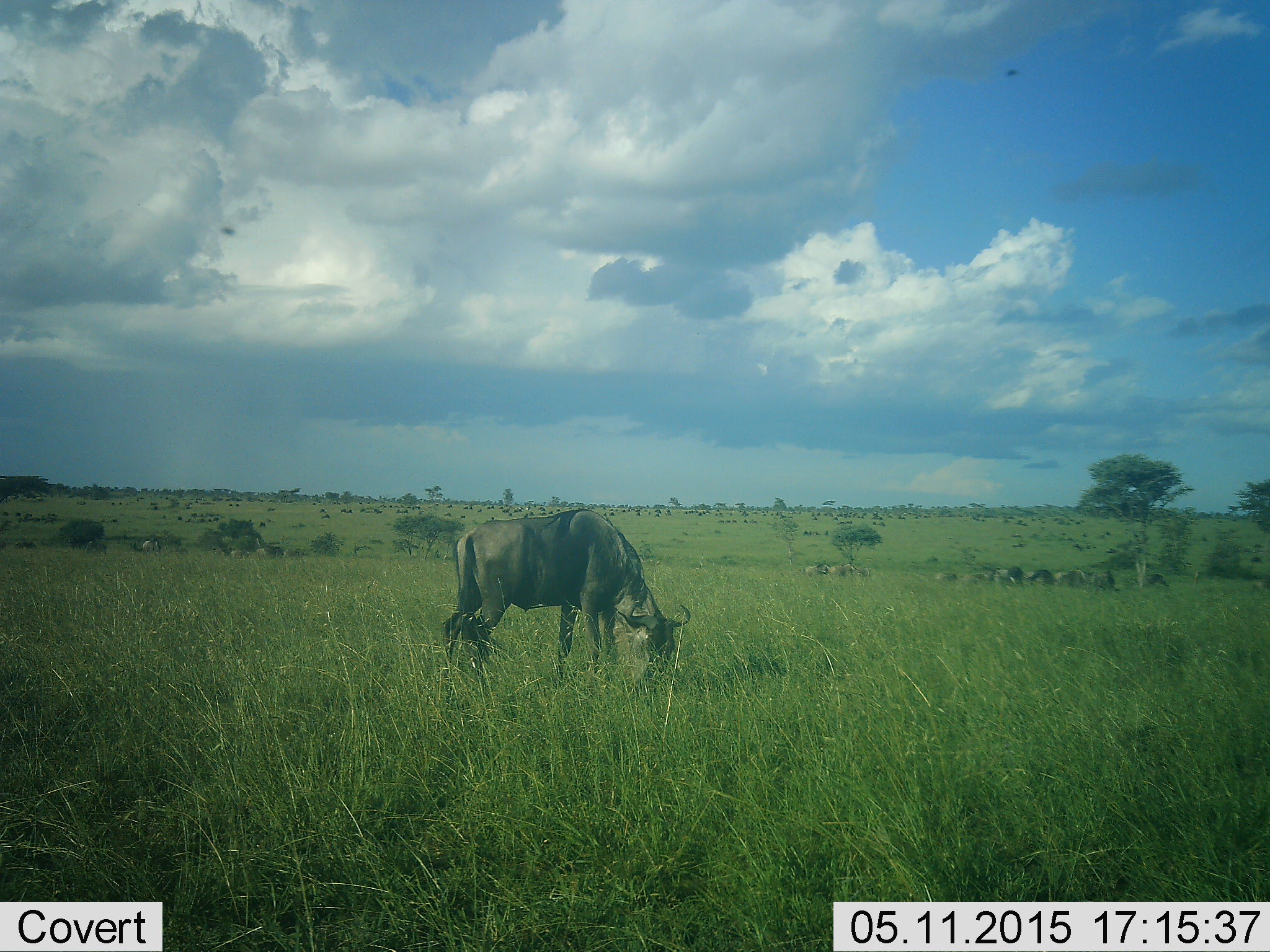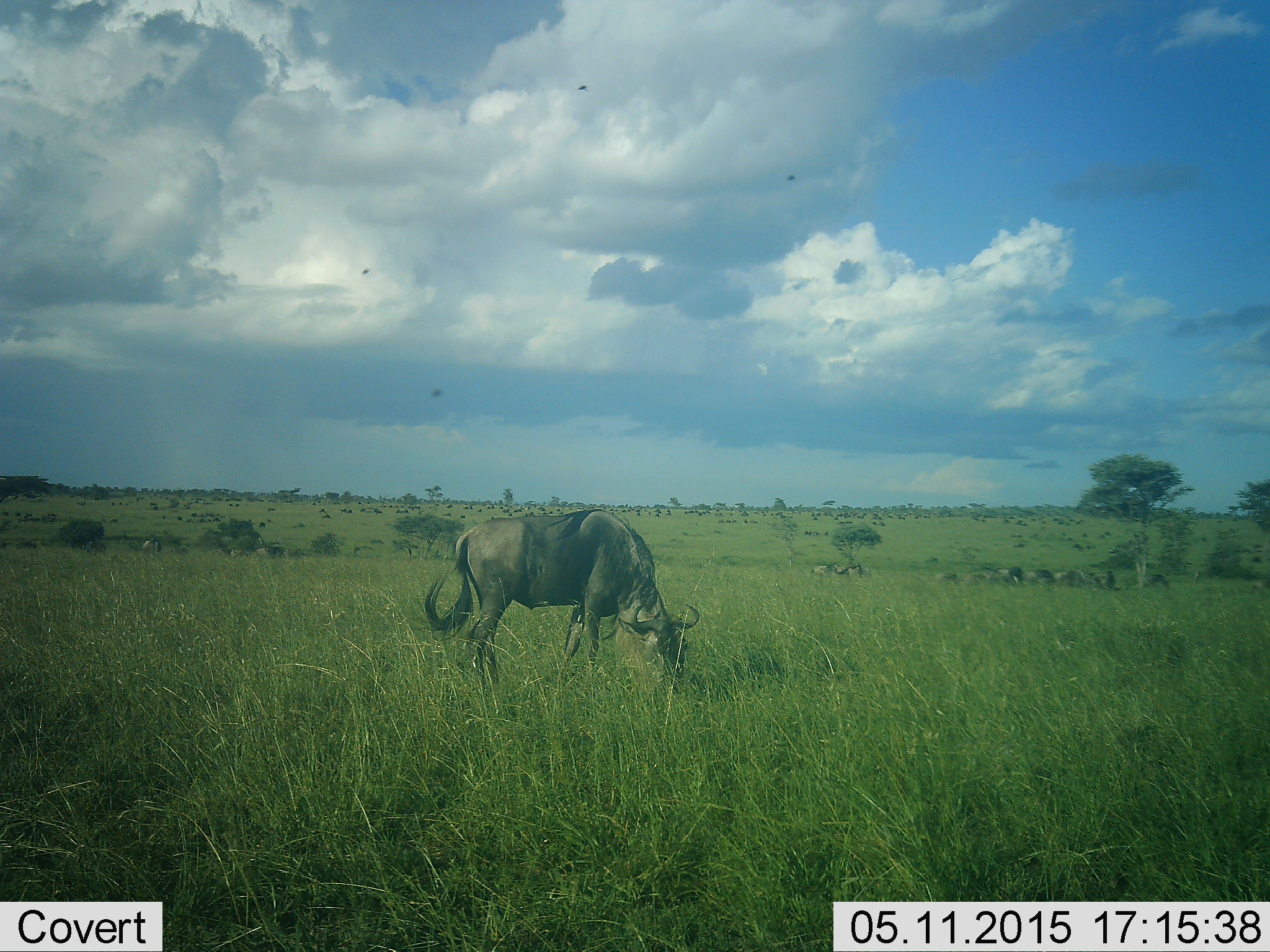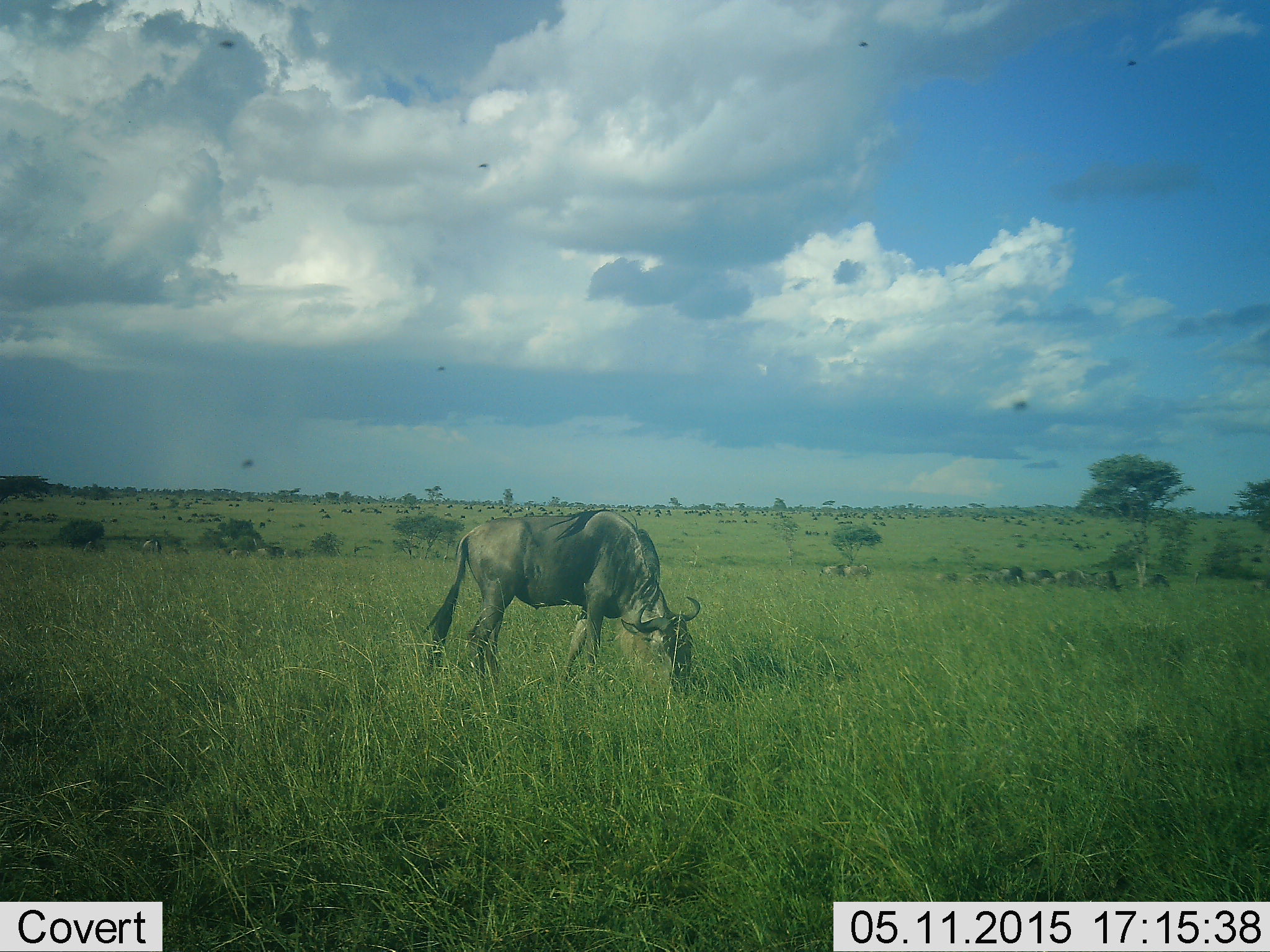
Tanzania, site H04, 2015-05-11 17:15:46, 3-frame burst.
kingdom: Animalia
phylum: Chordata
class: Mammalia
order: Artiodactyla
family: Bovidae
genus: Connochaetes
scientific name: Connochaetes taurinus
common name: blue wildebeest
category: wildebeest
Wildebeest (blue wildebeest) (Connochaetes taurinus), count 51+. Behavior (volunteer vote fractions): standing 50%, resting 8%, moving 42%, interacting 8%. Young present (vote fraction): 0%. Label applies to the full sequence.